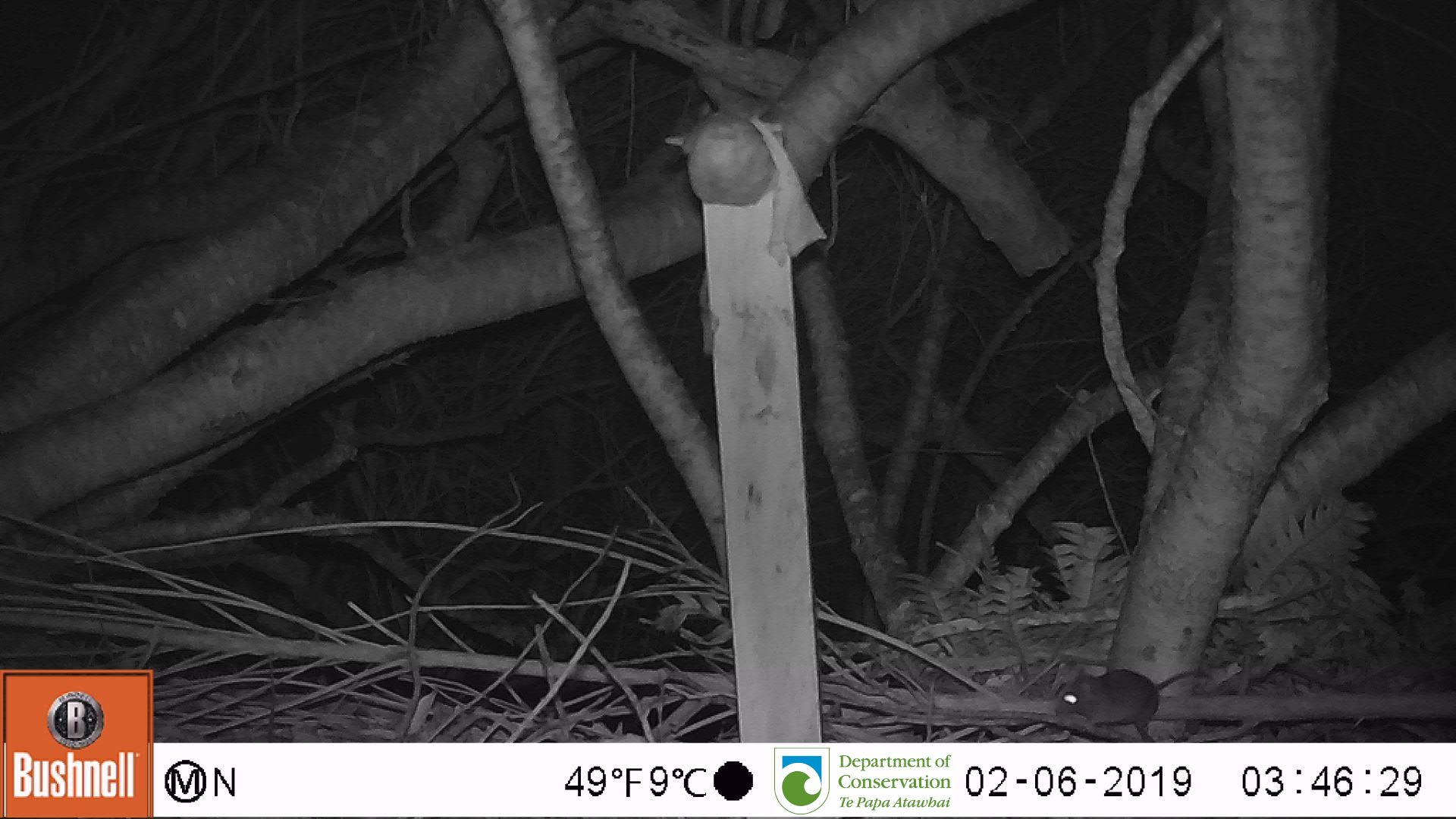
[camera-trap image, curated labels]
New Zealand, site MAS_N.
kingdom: Animalia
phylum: Chordata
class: Mammalia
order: Rodentia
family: Muridae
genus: Mus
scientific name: Mus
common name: mouse